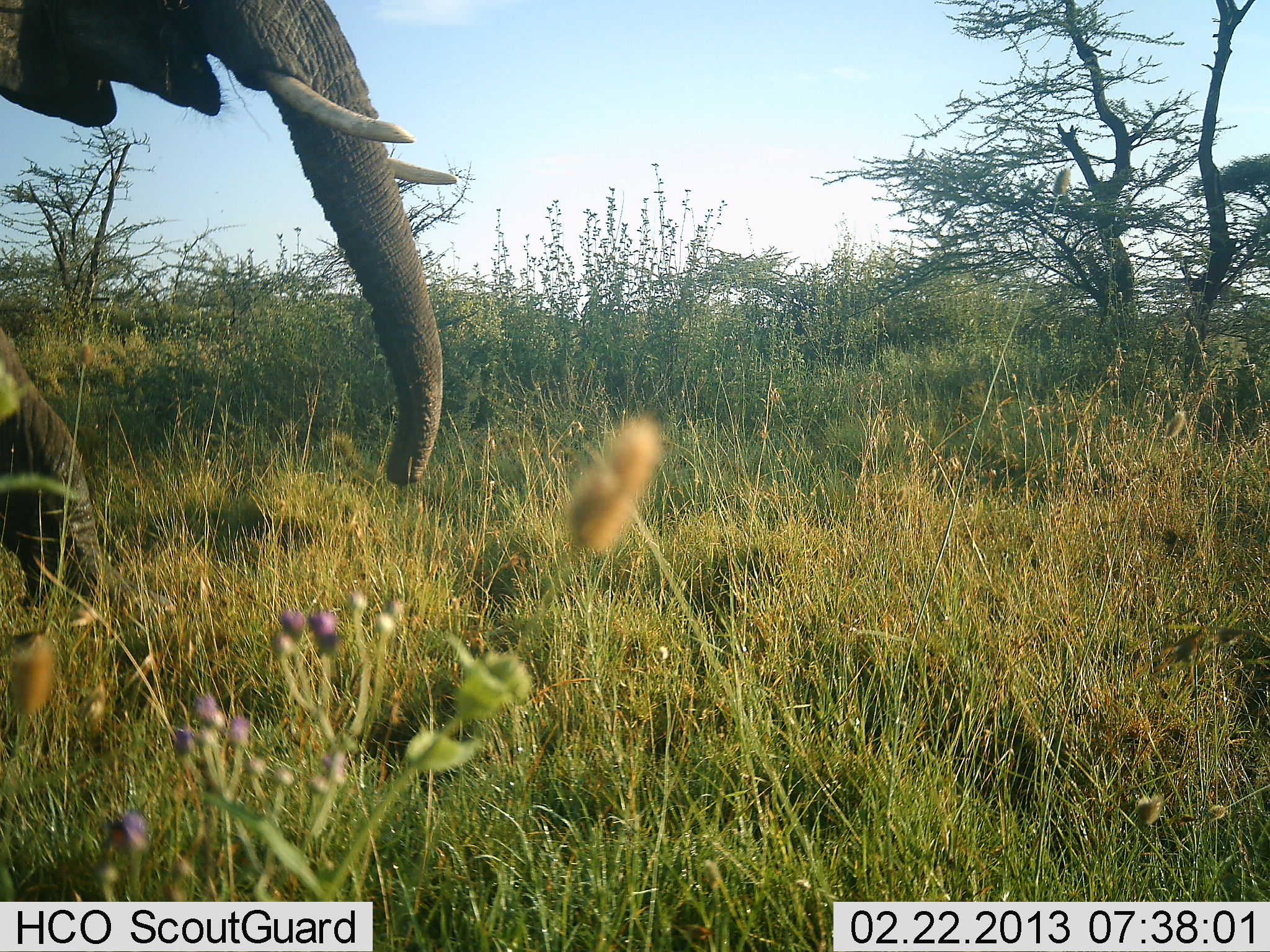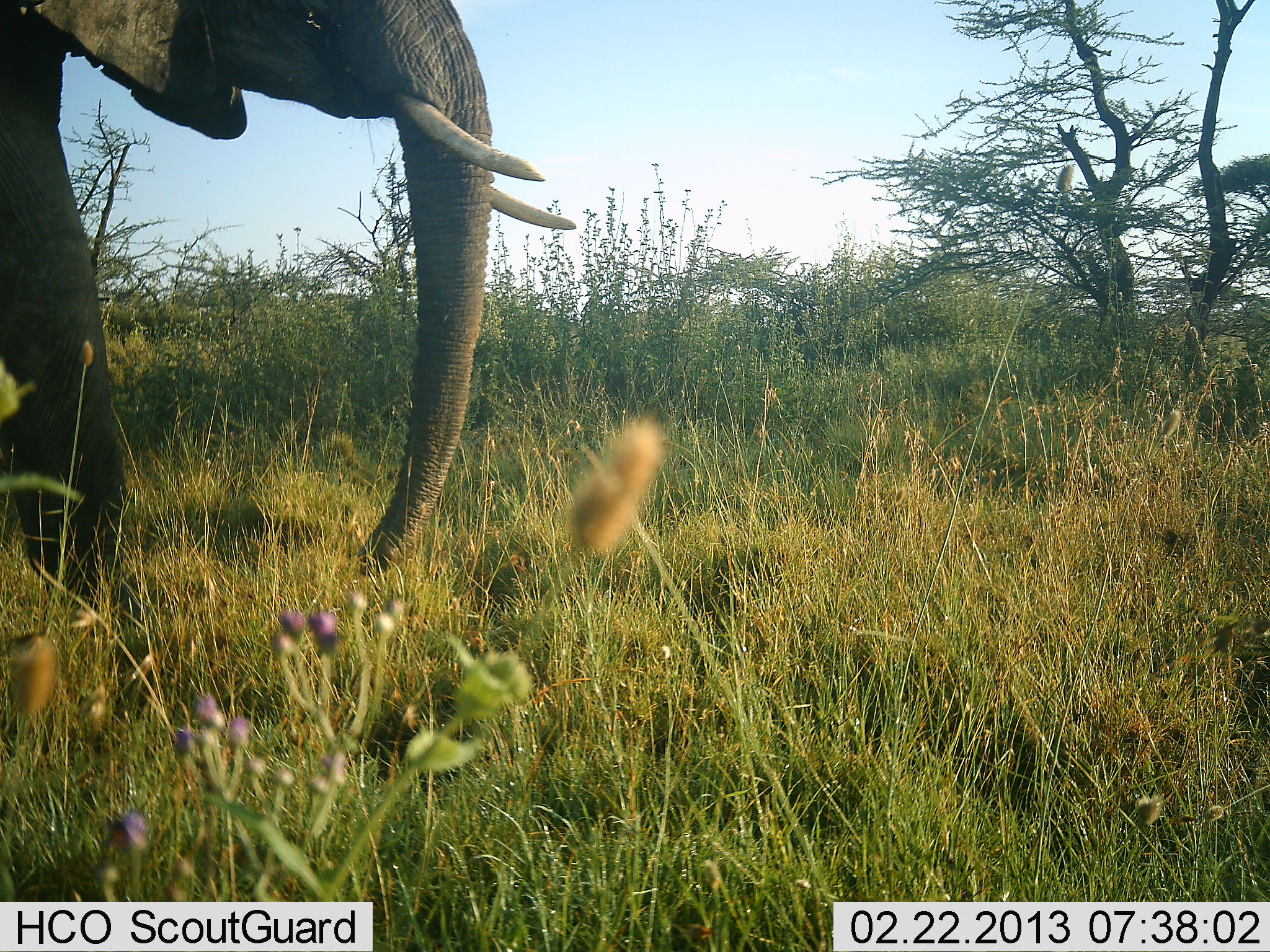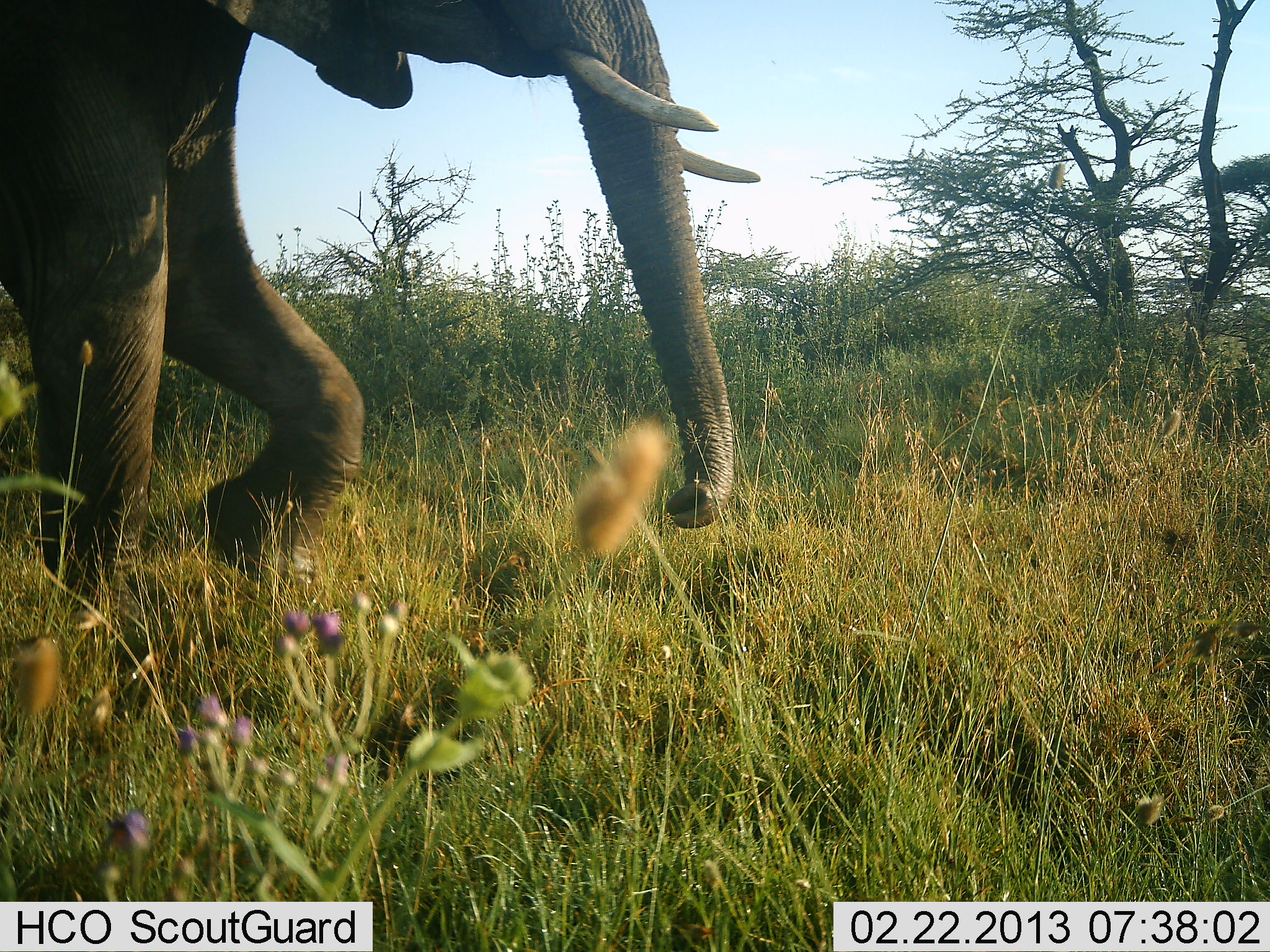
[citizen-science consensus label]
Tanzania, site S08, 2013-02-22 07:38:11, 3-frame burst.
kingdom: Animalia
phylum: Chordata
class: Mammalia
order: Proboscidea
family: Elephantidae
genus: Loxodonta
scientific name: Loxodonta africana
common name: african bush elephant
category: elephant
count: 1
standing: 8%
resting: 0%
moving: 96%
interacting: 0%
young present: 0%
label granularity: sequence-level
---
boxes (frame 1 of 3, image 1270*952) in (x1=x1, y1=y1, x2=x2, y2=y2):
animal: (x1=0, y1=0, x2=460, y2=641)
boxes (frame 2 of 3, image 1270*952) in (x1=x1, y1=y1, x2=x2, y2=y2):
animal: (x1=0, y1=0, x2=574, y2=712)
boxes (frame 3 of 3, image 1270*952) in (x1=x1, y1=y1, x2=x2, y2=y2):
animal: (x1=0, y1=0, x2=761, y2=718)